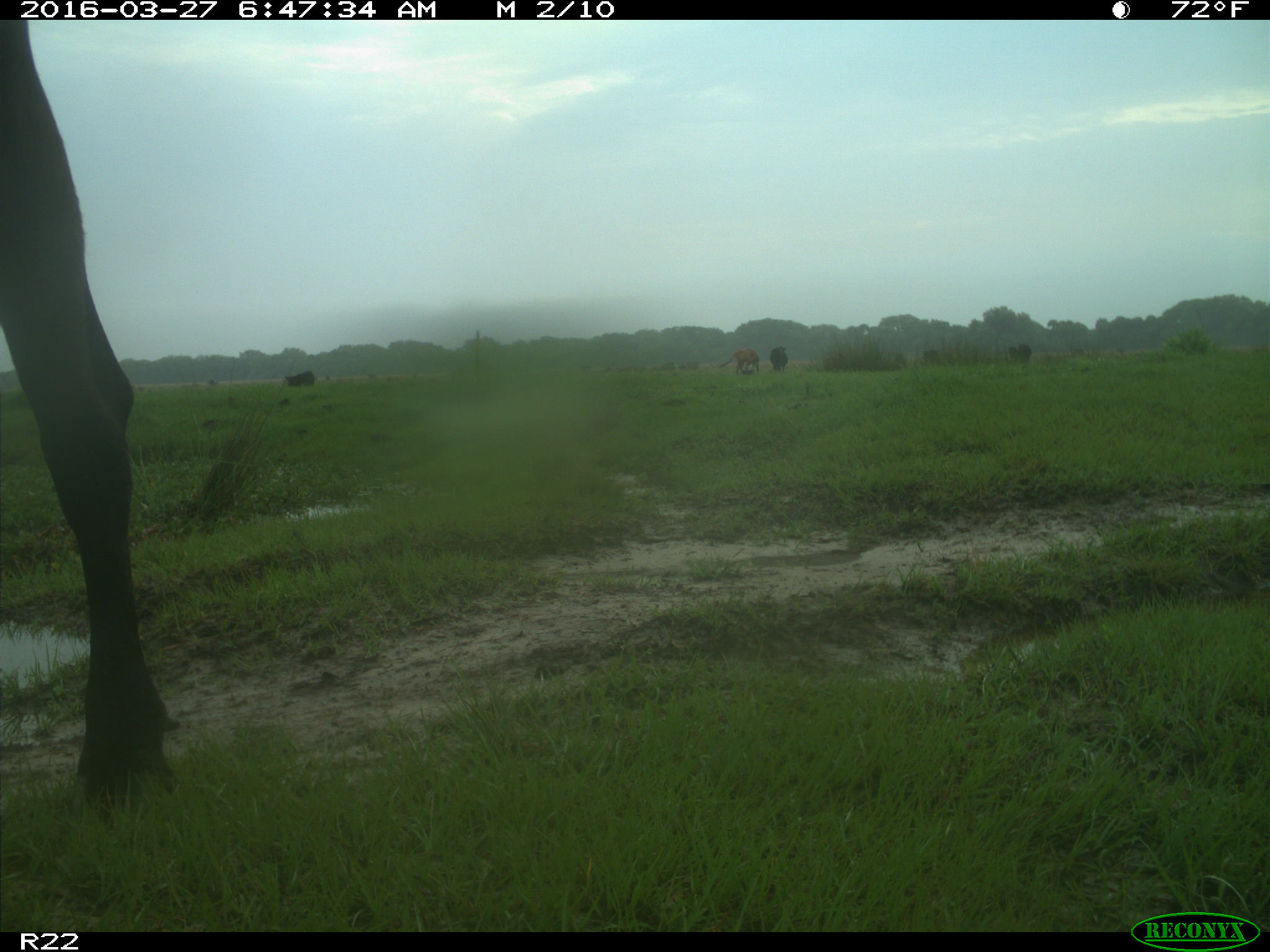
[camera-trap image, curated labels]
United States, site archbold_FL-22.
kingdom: Animalia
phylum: Chordata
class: Mammalia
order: Artiodactyla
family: Bovidae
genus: Bos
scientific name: Bos taurus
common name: domestic cow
Bos taurus (domestic cow).